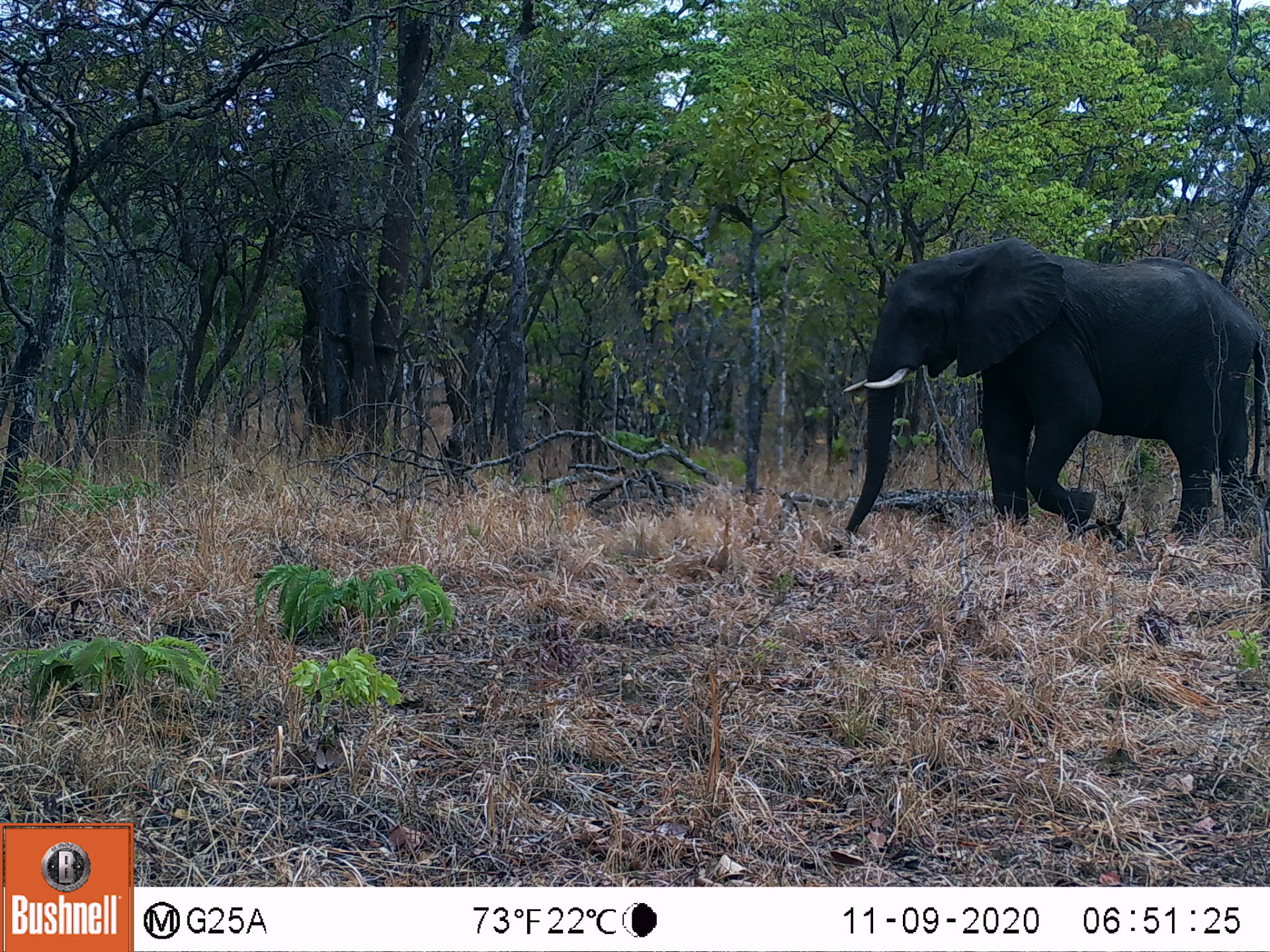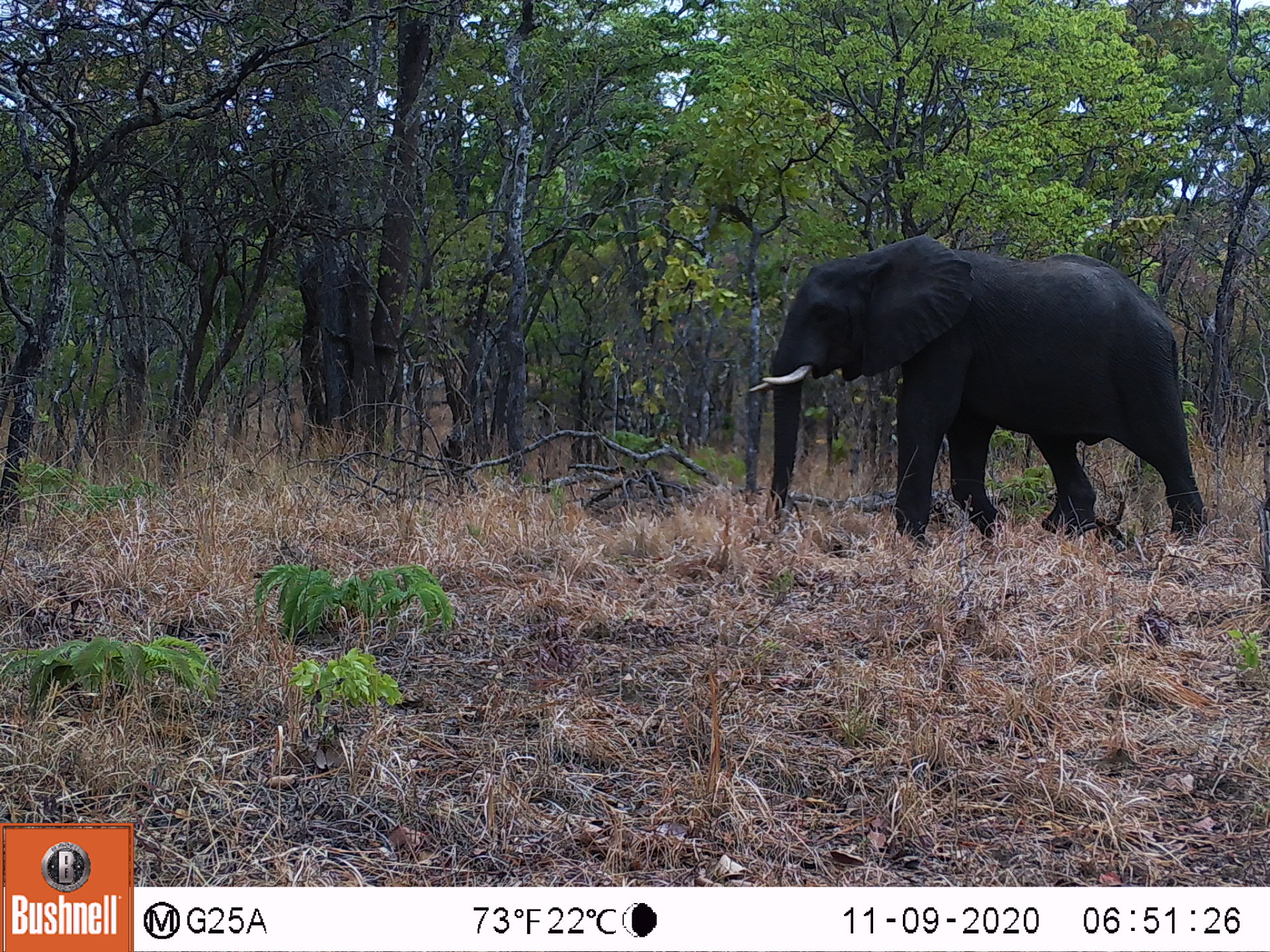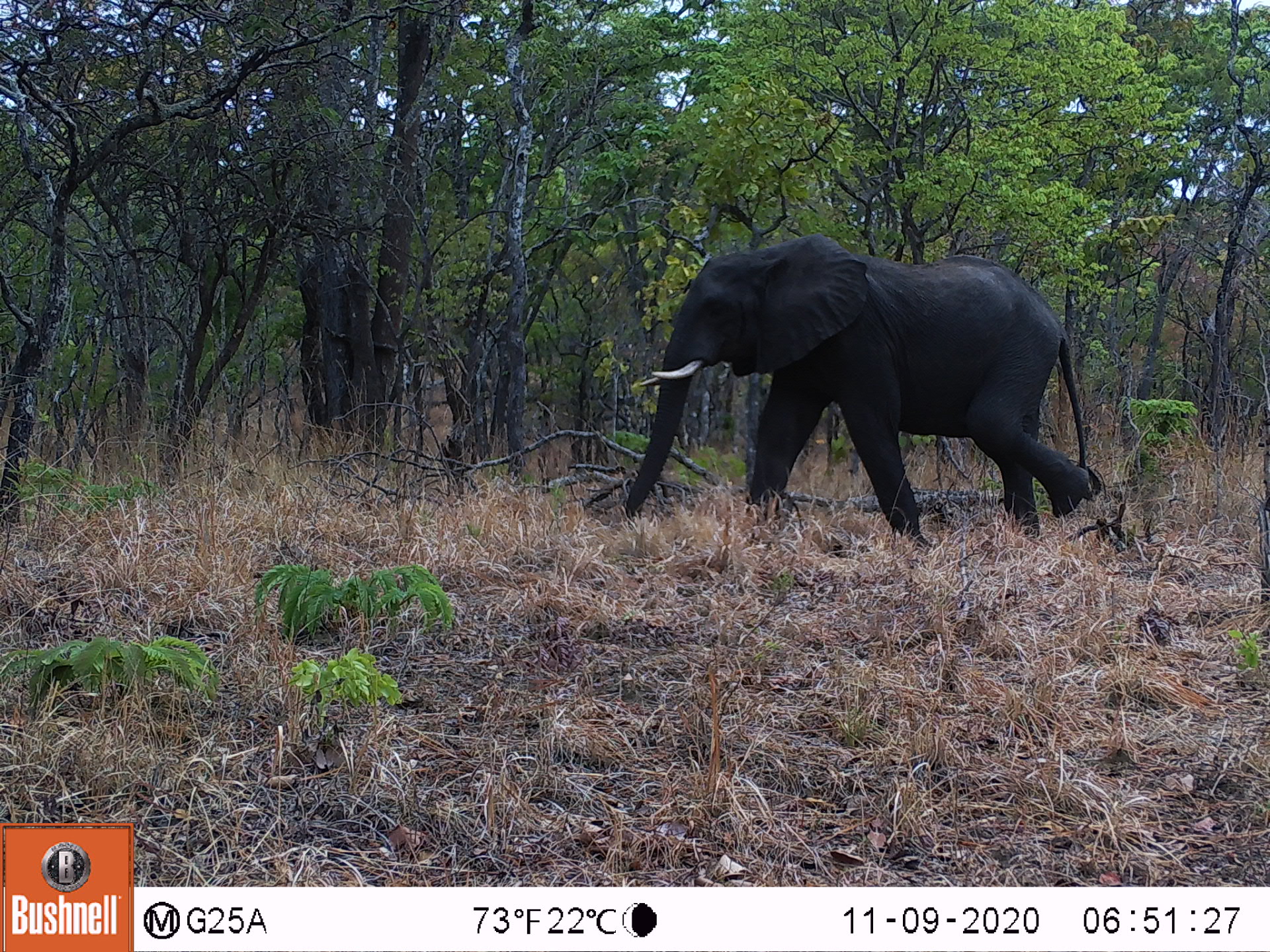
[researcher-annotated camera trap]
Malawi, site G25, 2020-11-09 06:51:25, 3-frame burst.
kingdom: Animalia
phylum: Chordata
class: Mammalia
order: Proboscidea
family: Elephantidae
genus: Loxodonta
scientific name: Loxodonta africana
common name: african savanna elephant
African savanna elephant (Loxodonta africana), count 1.